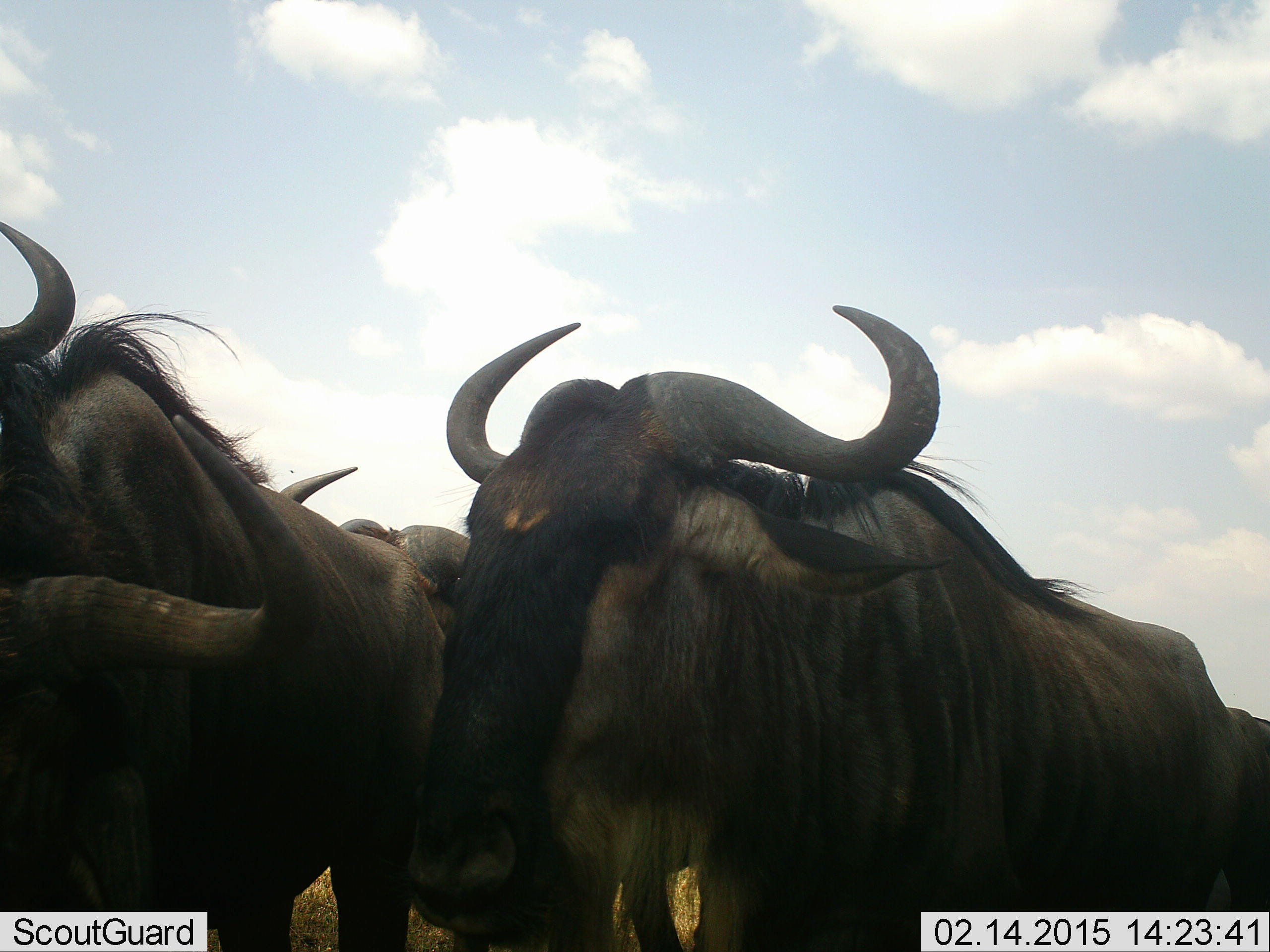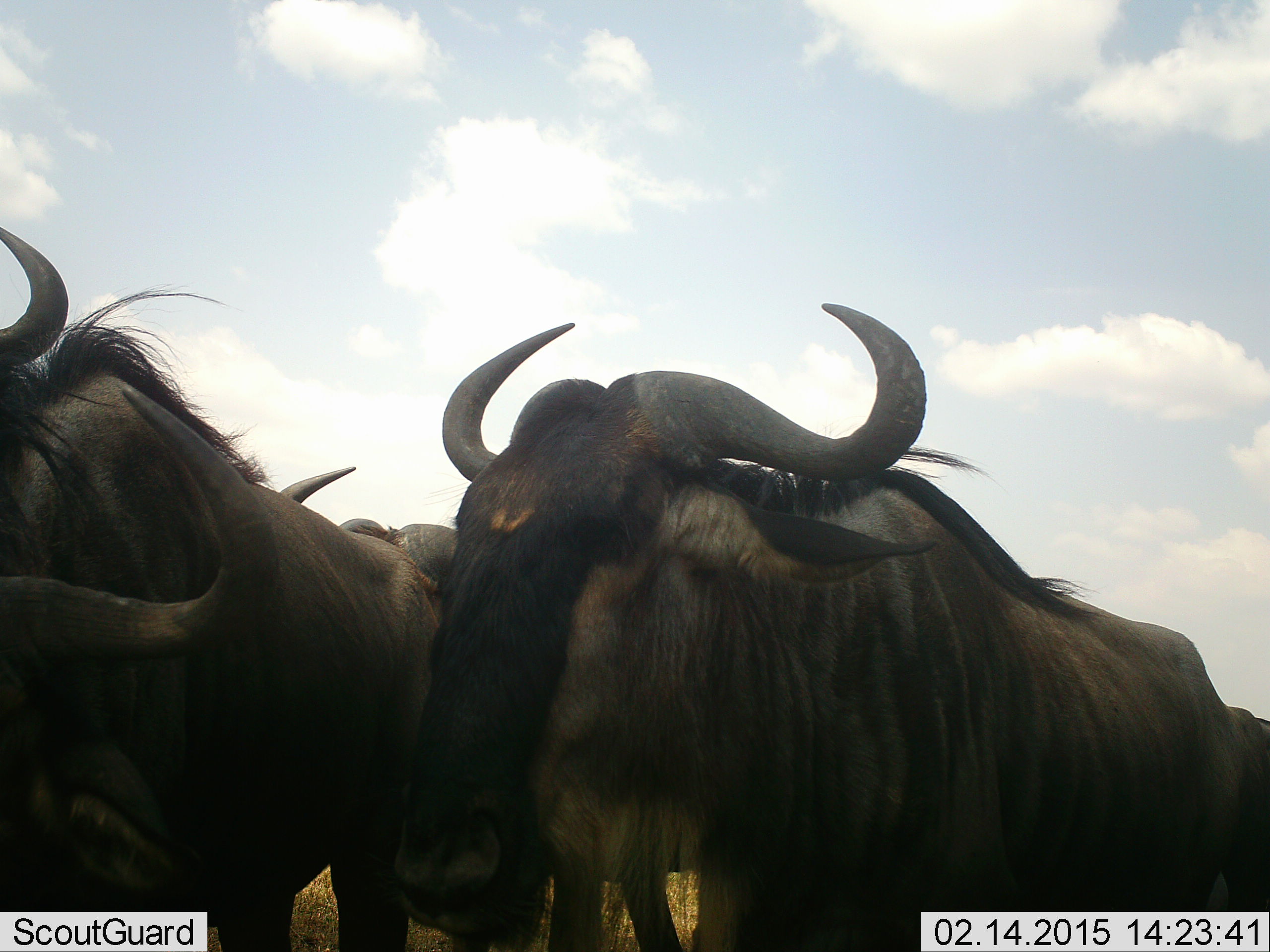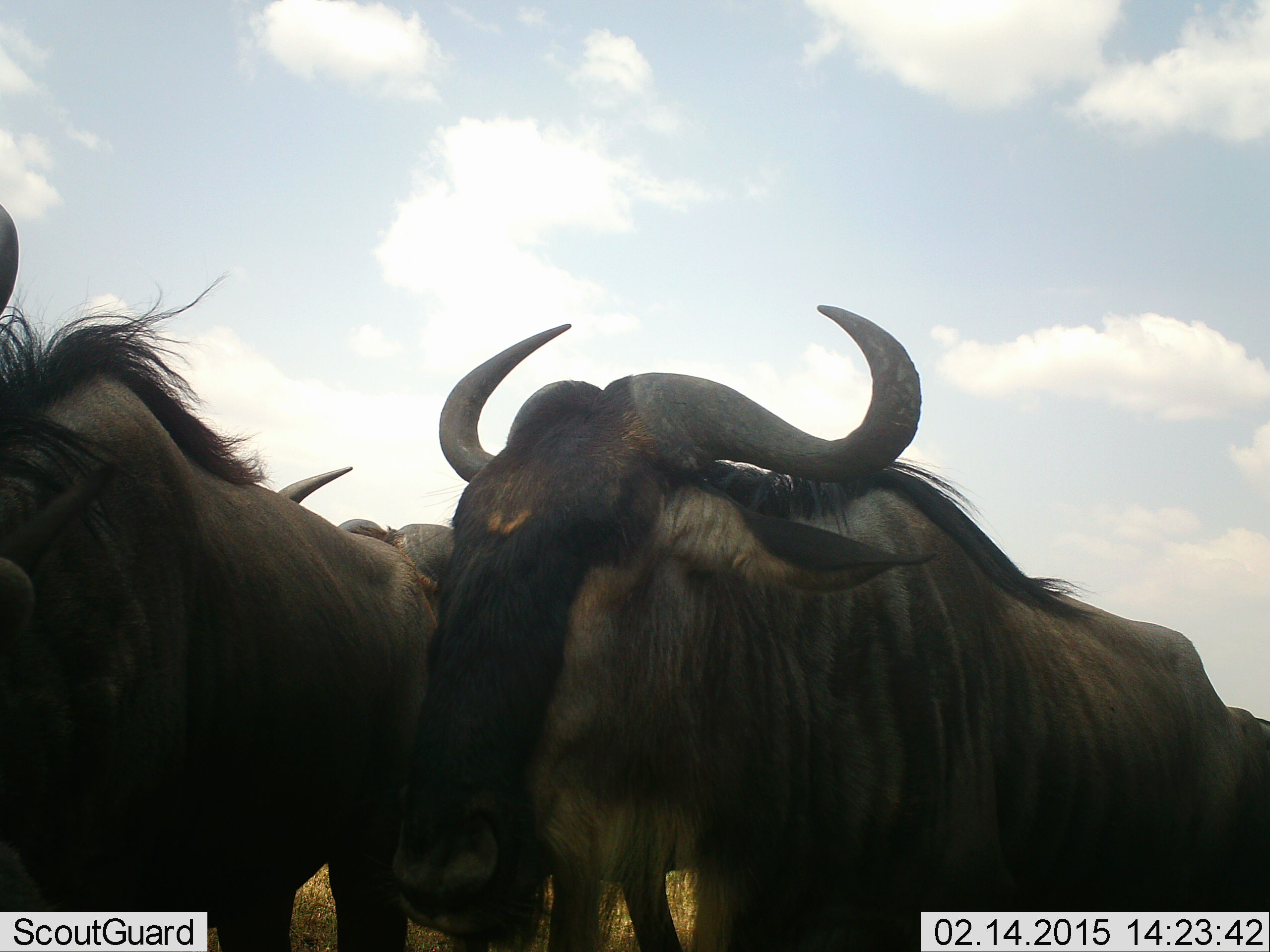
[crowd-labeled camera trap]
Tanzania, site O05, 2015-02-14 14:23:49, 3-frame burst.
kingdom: Animalia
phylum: Chordata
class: Mammalia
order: Artiodactyla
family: Bovidae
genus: Connochaetes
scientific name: Connochaetes taurinus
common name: blue wildebeest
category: wildebeest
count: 3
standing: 70%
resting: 10%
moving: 30%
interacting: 0%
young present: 0%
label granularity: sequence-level